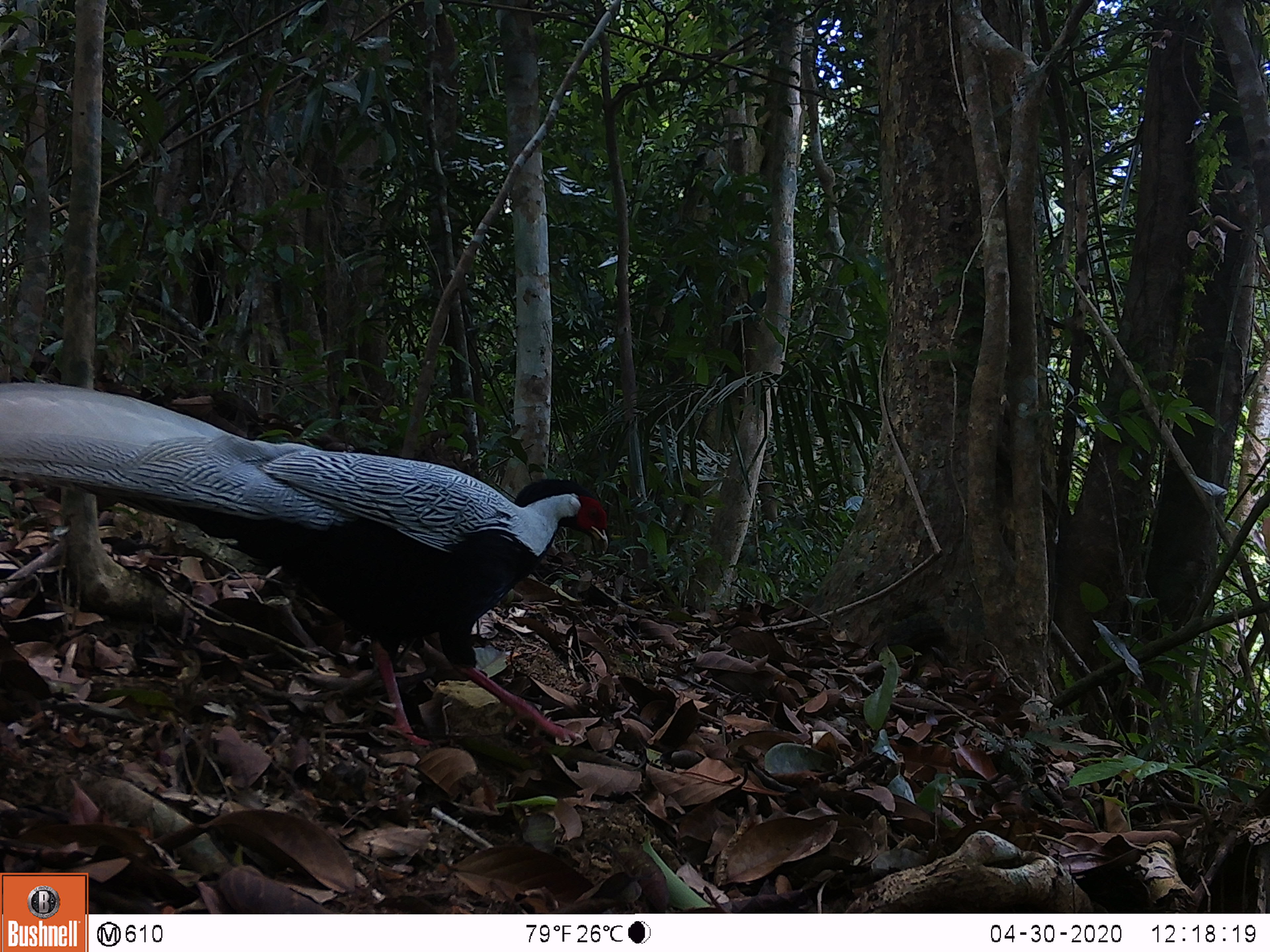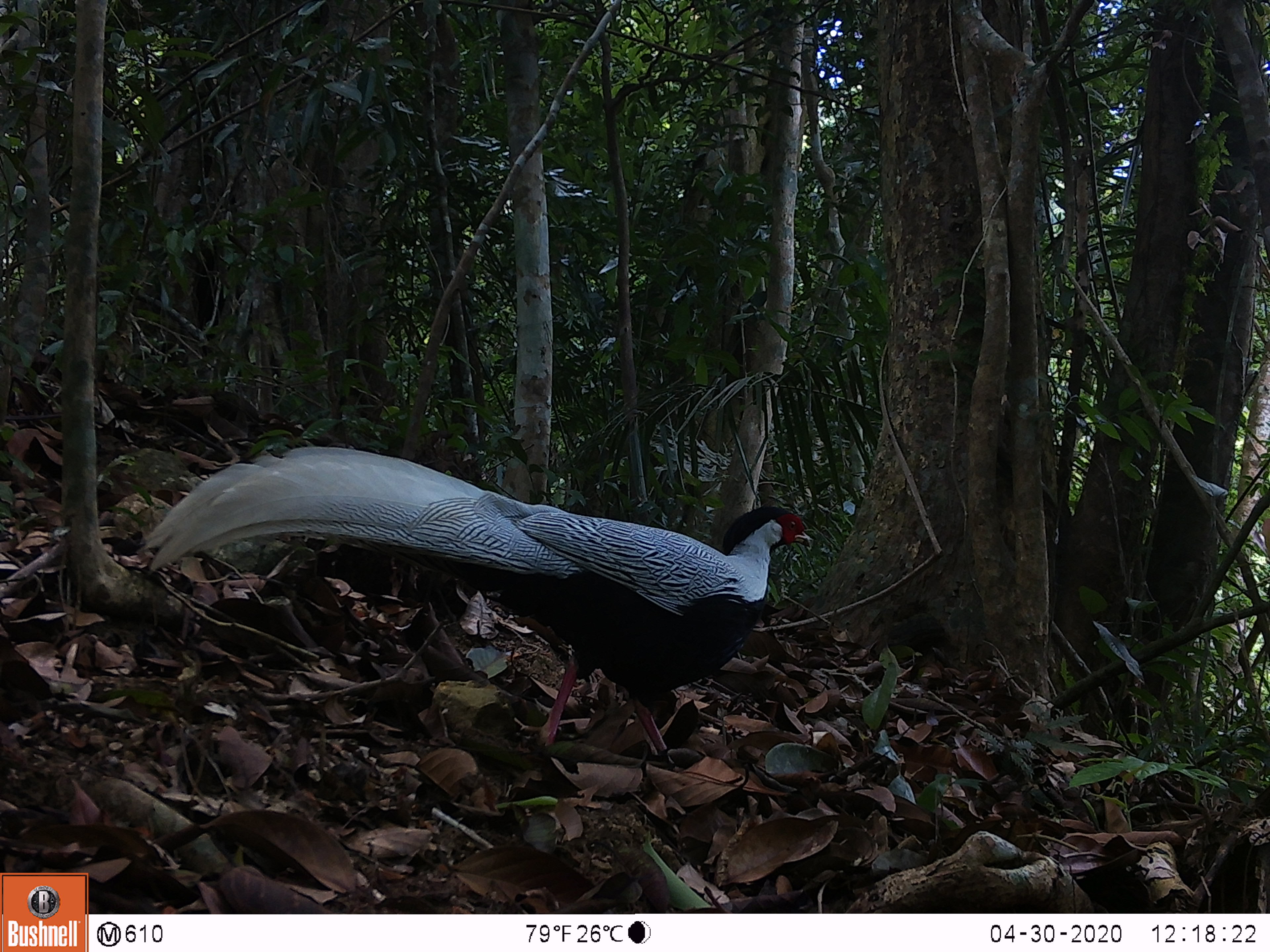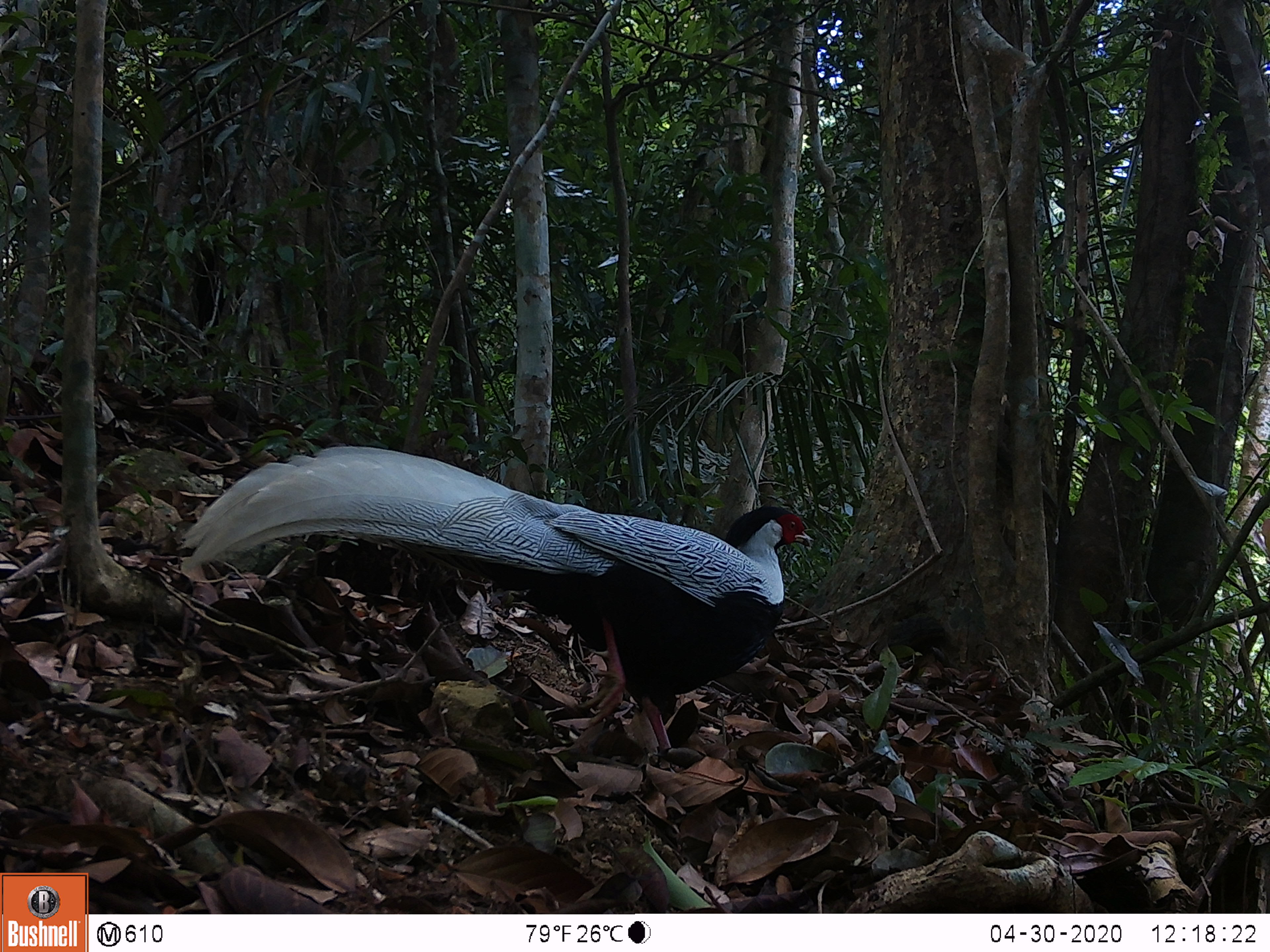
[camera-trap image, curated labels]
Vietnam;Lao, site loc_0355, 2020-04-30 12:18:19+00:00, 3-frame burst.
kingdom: Animalia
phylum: Chordata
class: Aves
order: Galliformes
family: Phasianidae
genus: Lophura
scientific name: Lophura nycthemera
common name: silver pheasant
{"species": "silver pheasant (Lophura nycthemera)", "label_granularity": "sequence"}